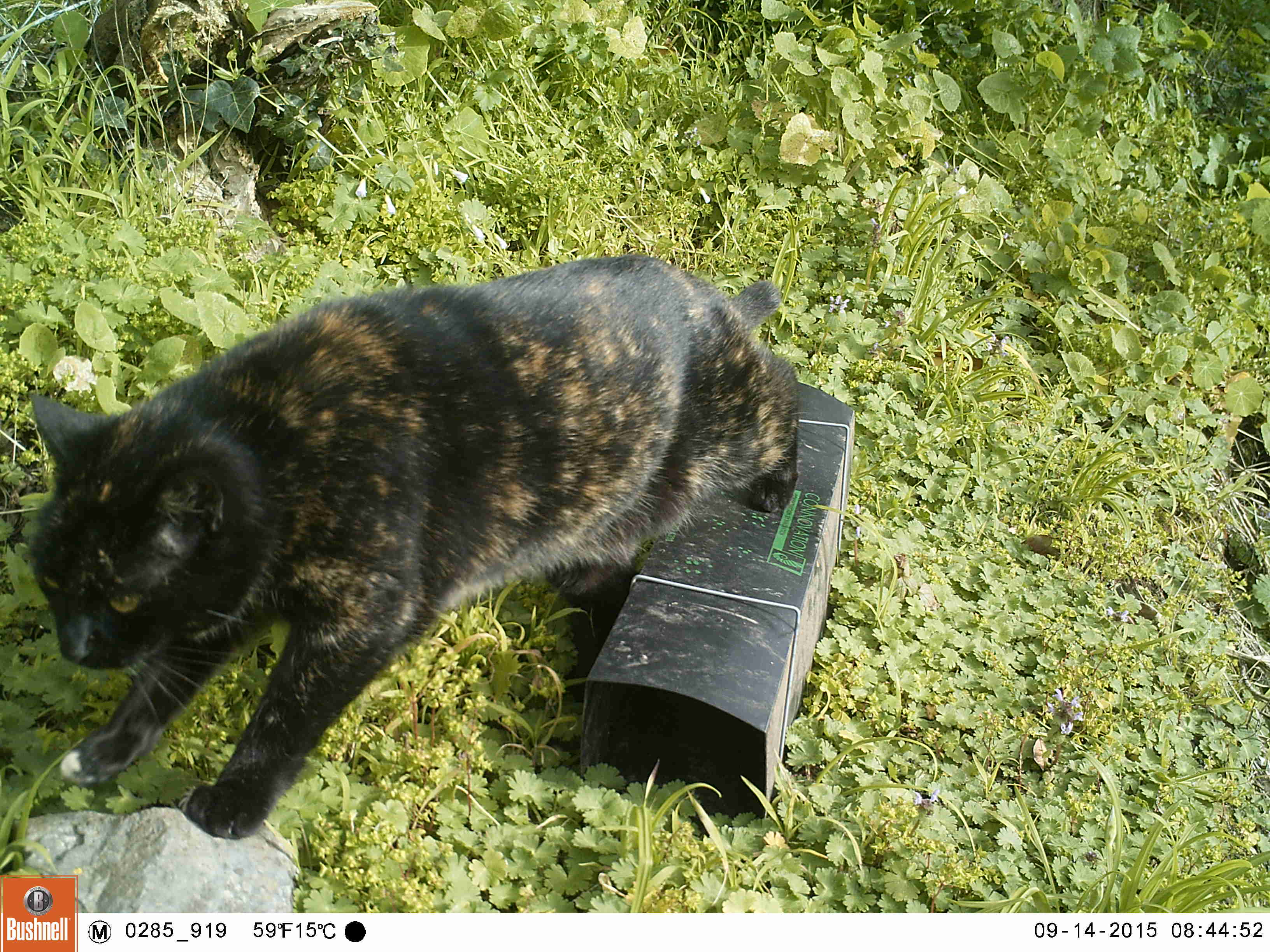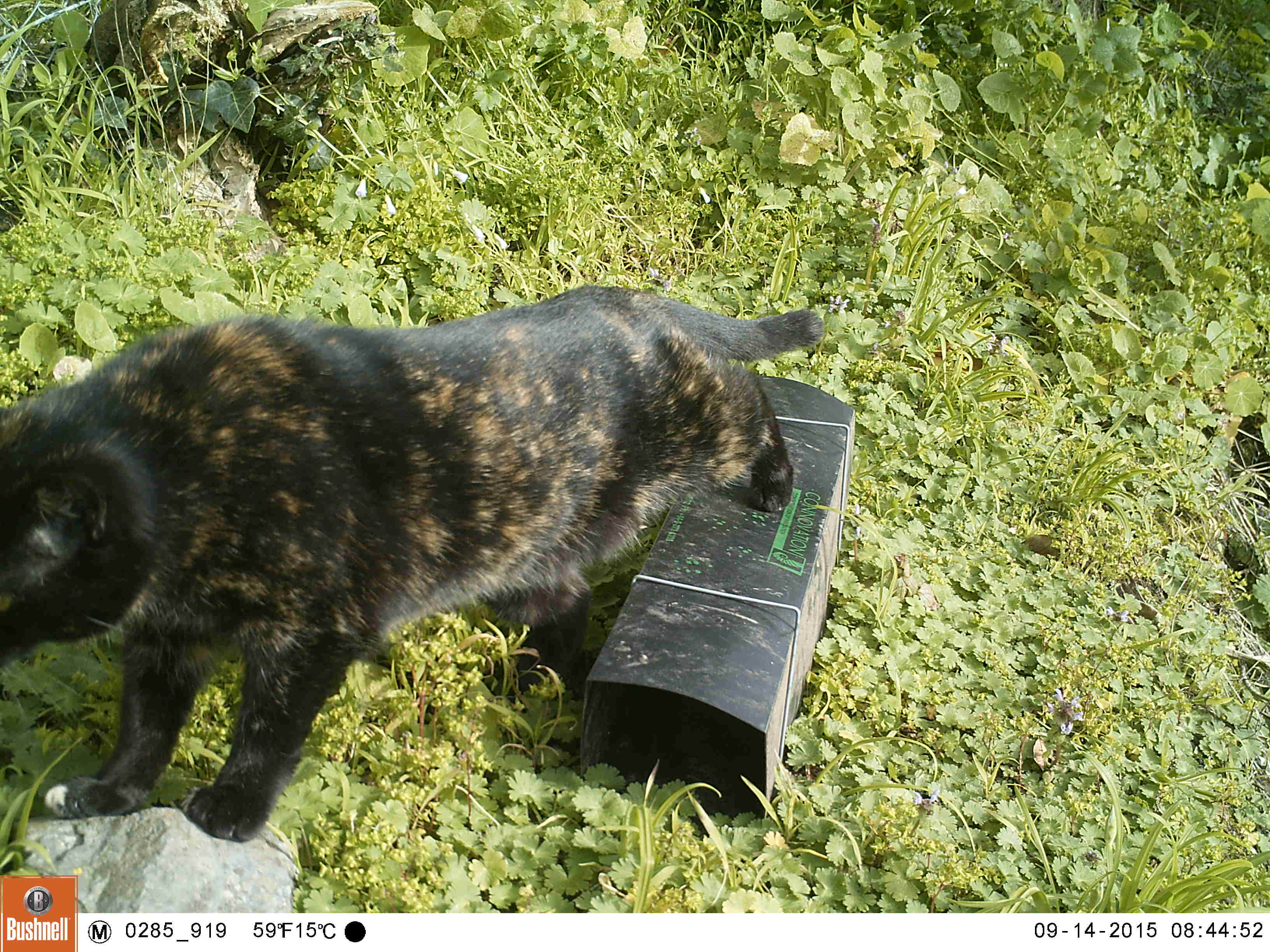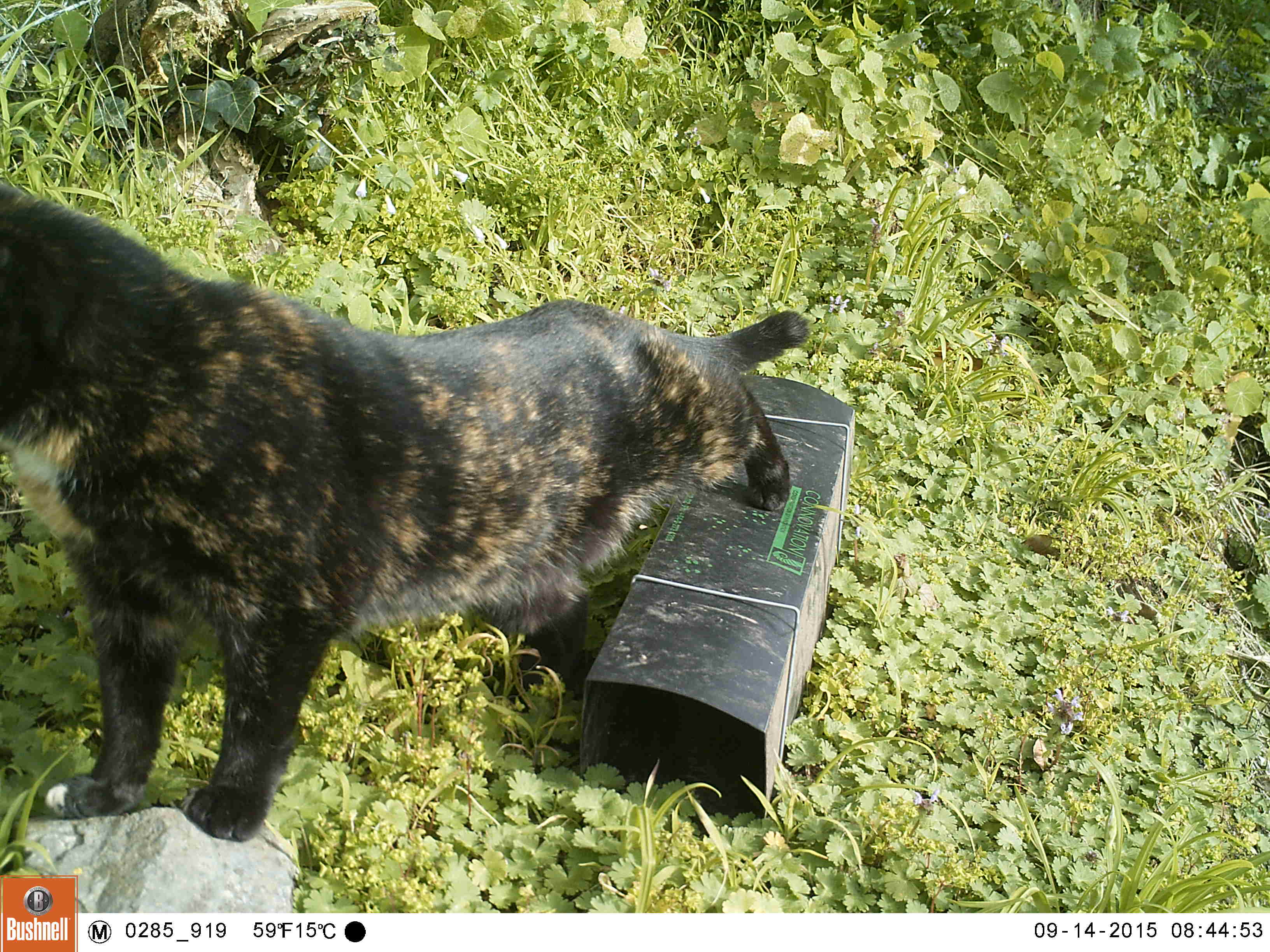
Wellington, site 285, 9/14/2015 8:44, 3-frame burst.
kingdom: Animalia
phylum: Chordata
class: Mammalia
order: Carnivora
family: Felidae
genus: Felis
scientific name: Felis catus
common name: cat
Cat (Felis catus).